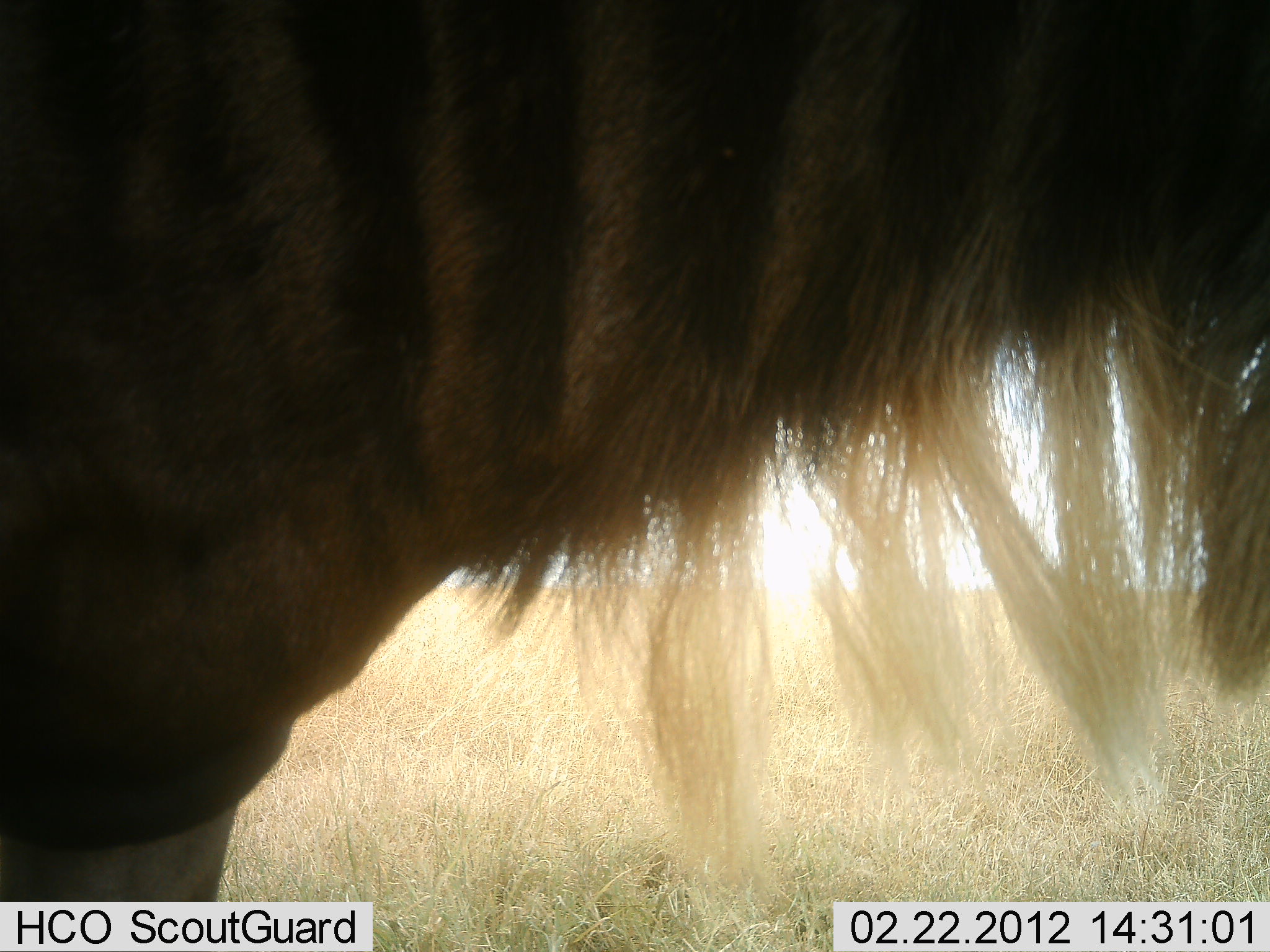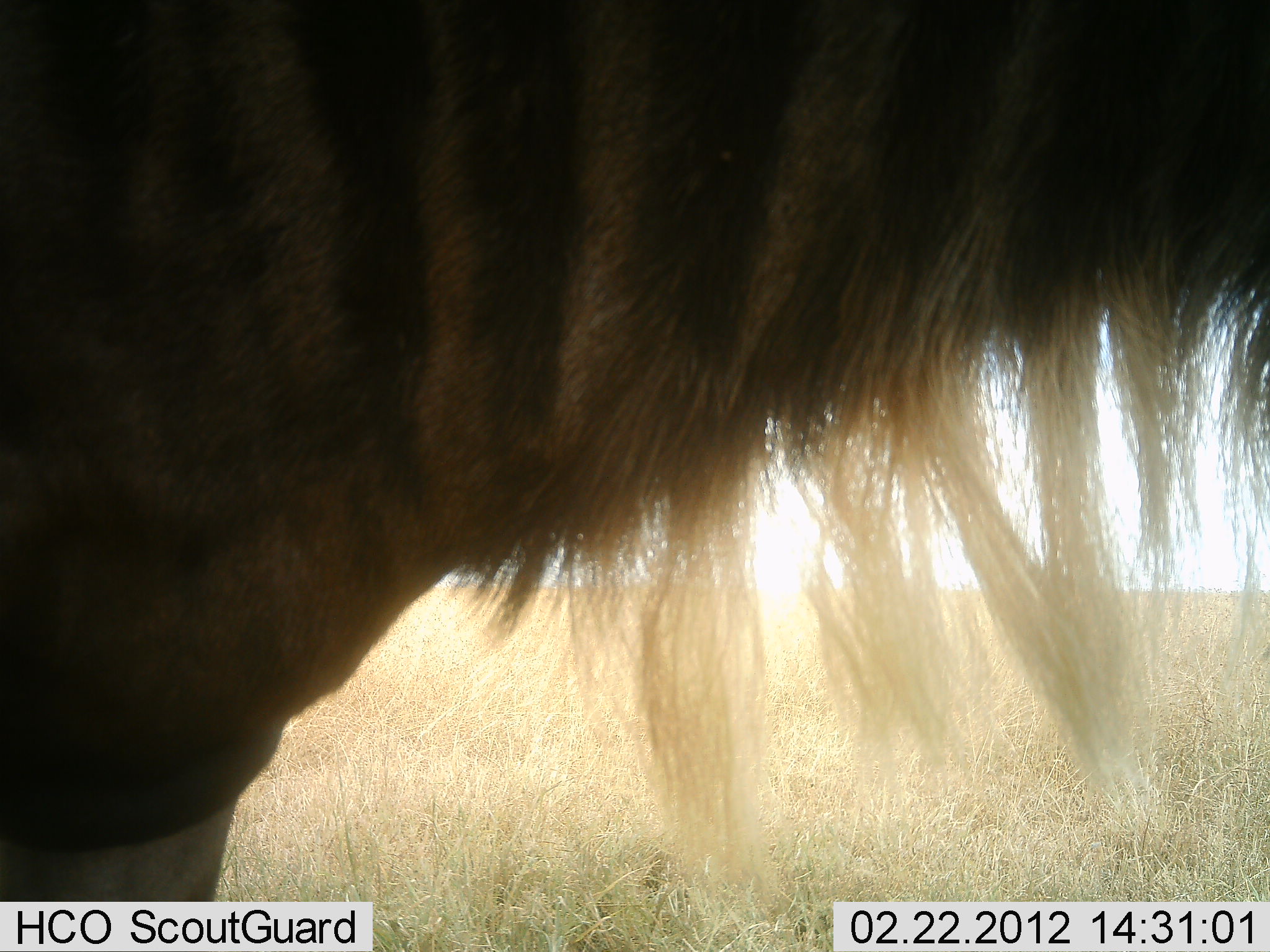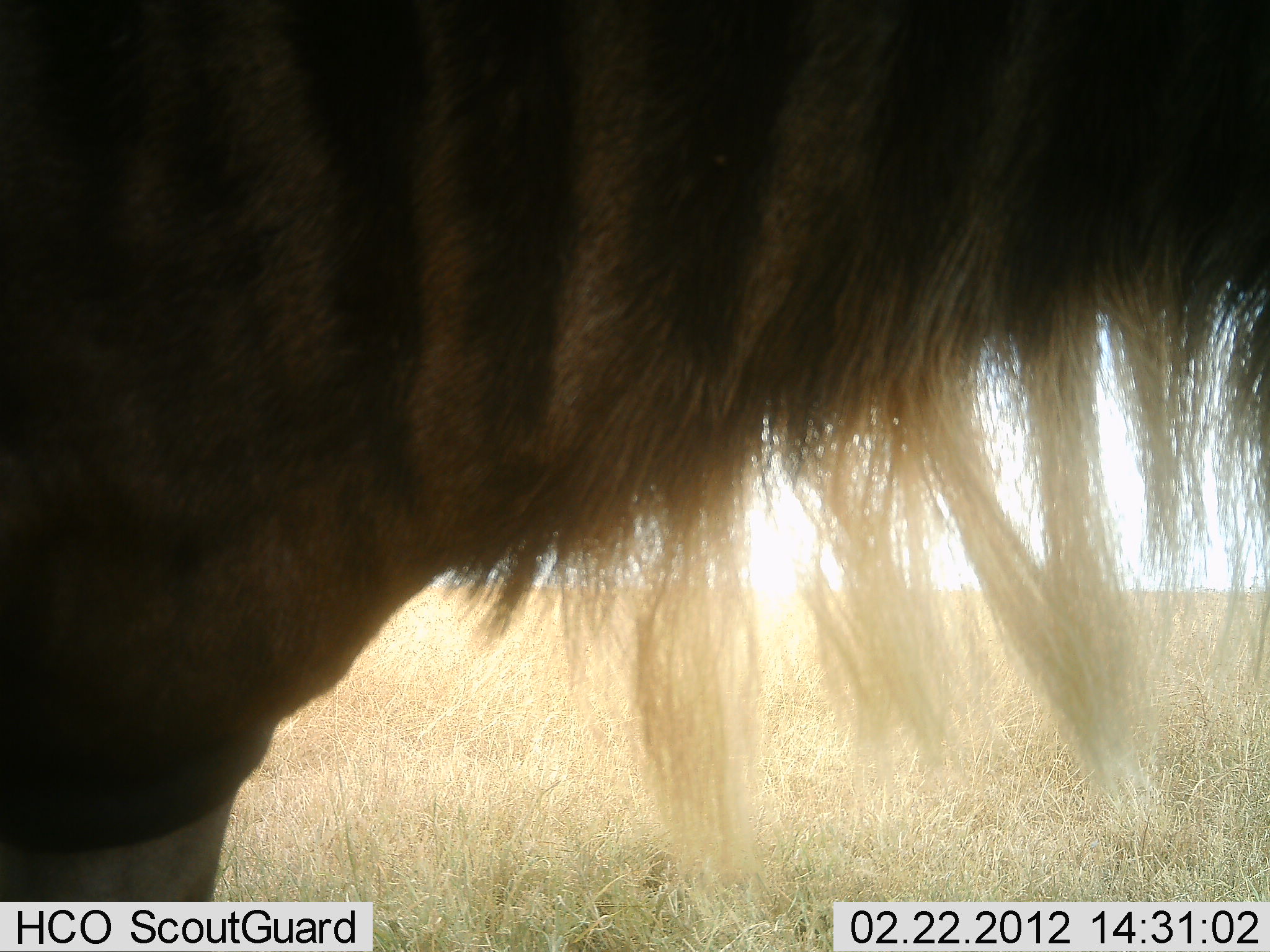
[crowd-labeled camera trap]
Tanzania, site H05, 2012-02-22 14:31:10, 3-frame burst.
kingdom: Animalia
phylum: Chordata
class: Mammalia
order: Artiodactyla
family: Bovidae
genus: Connochaetes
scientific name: Connochaetes taurinus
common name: blue wildebeest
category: wildebeest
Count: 1.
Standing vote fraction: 94%.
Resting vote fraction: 0%.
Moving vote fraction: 0%.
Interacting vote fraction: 0%.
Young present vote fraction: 0%.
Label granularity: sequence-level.